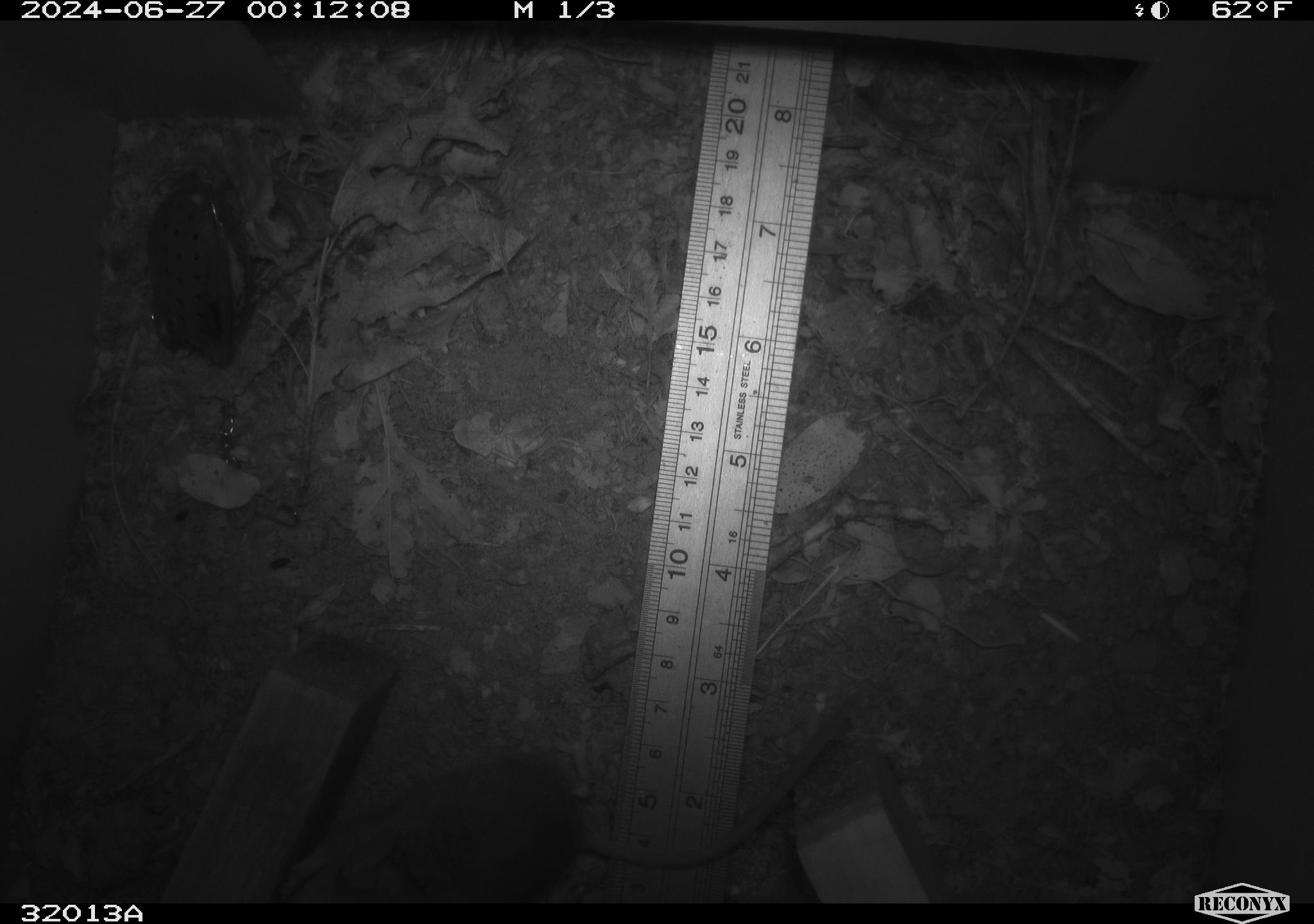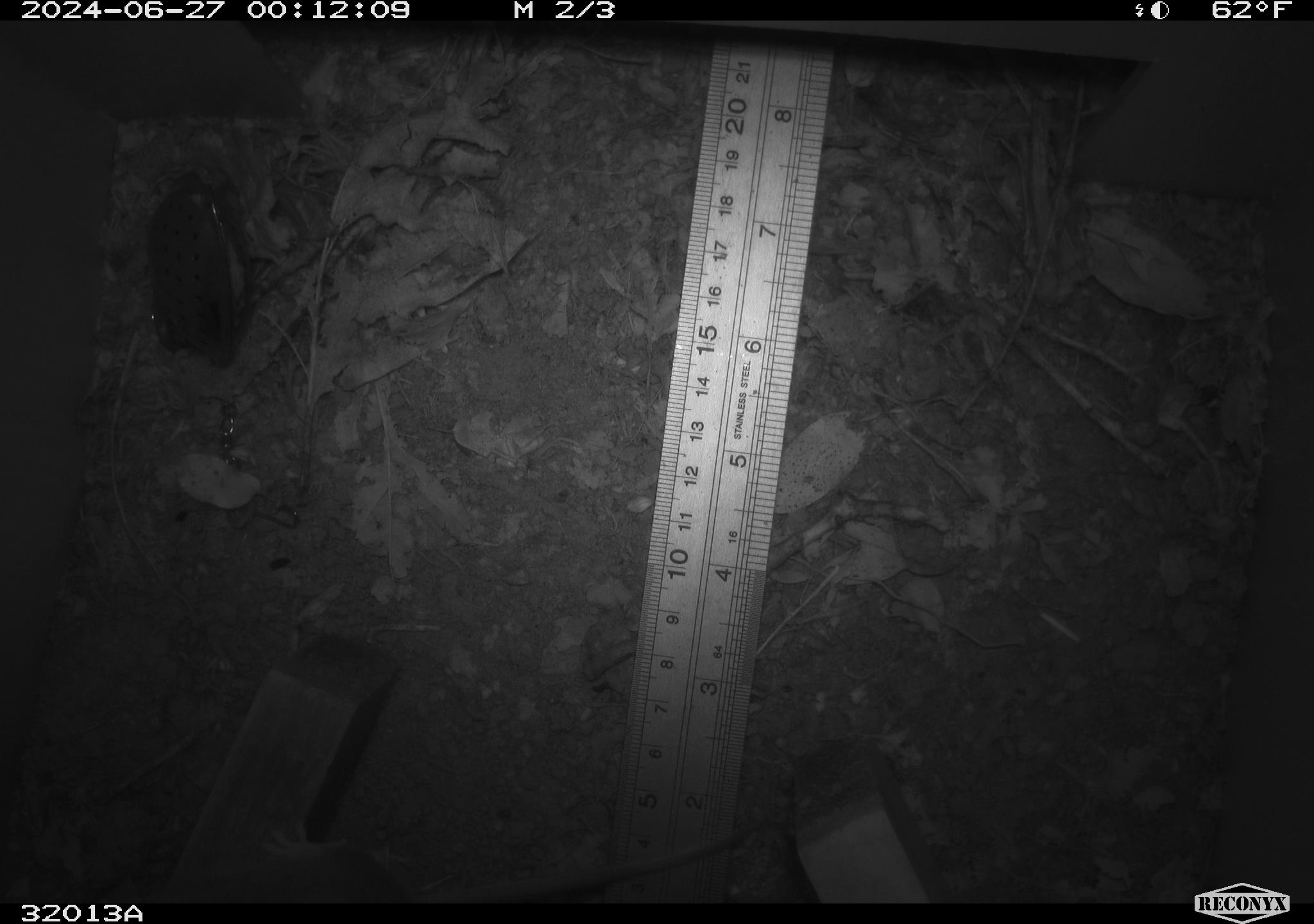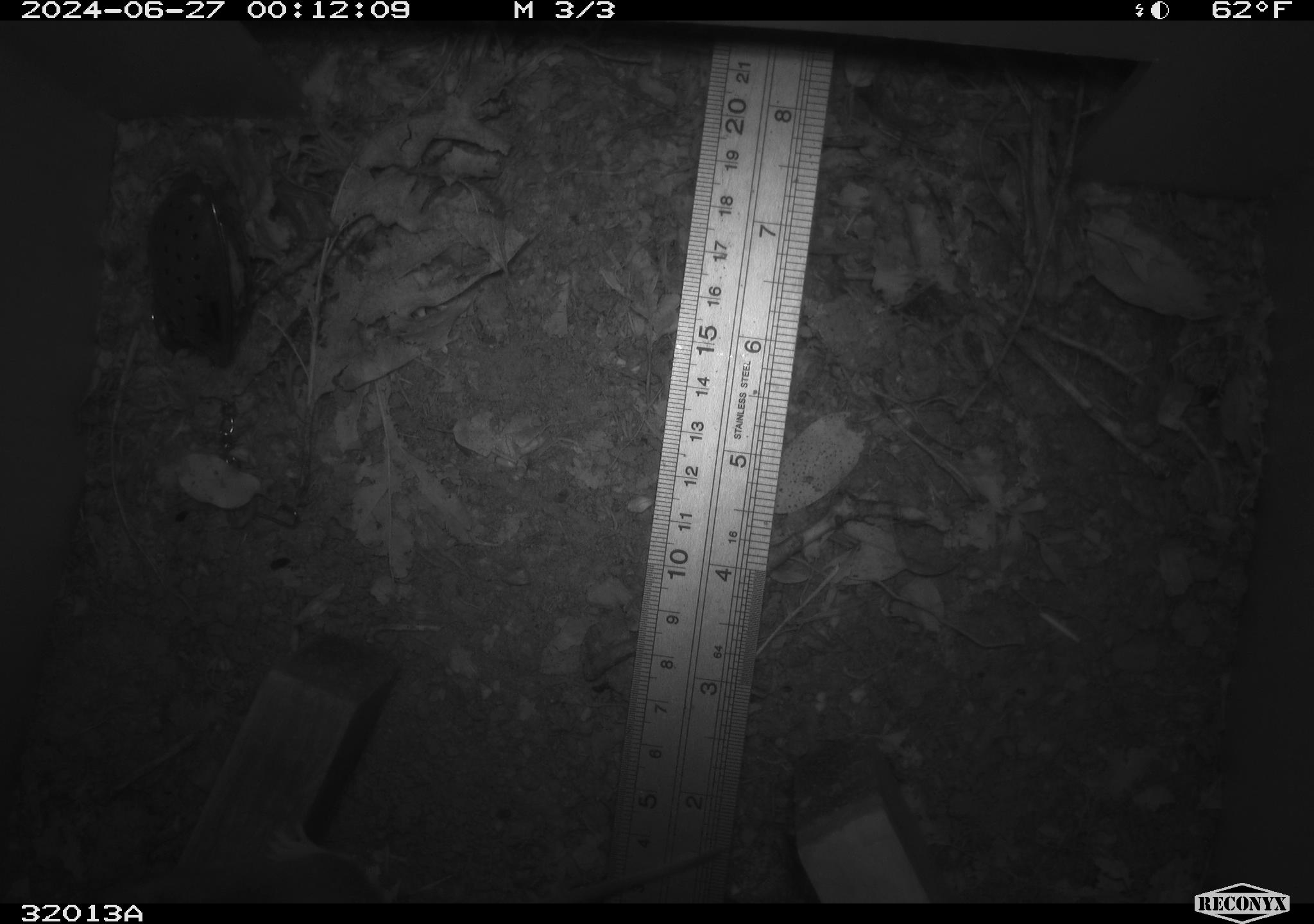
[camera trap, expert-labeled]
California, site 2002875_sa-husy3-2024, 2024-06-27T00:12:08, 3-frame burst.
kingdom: Animalia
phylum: Chordata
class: Mammalia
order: Rodentia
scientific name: Rodentia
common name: rodent